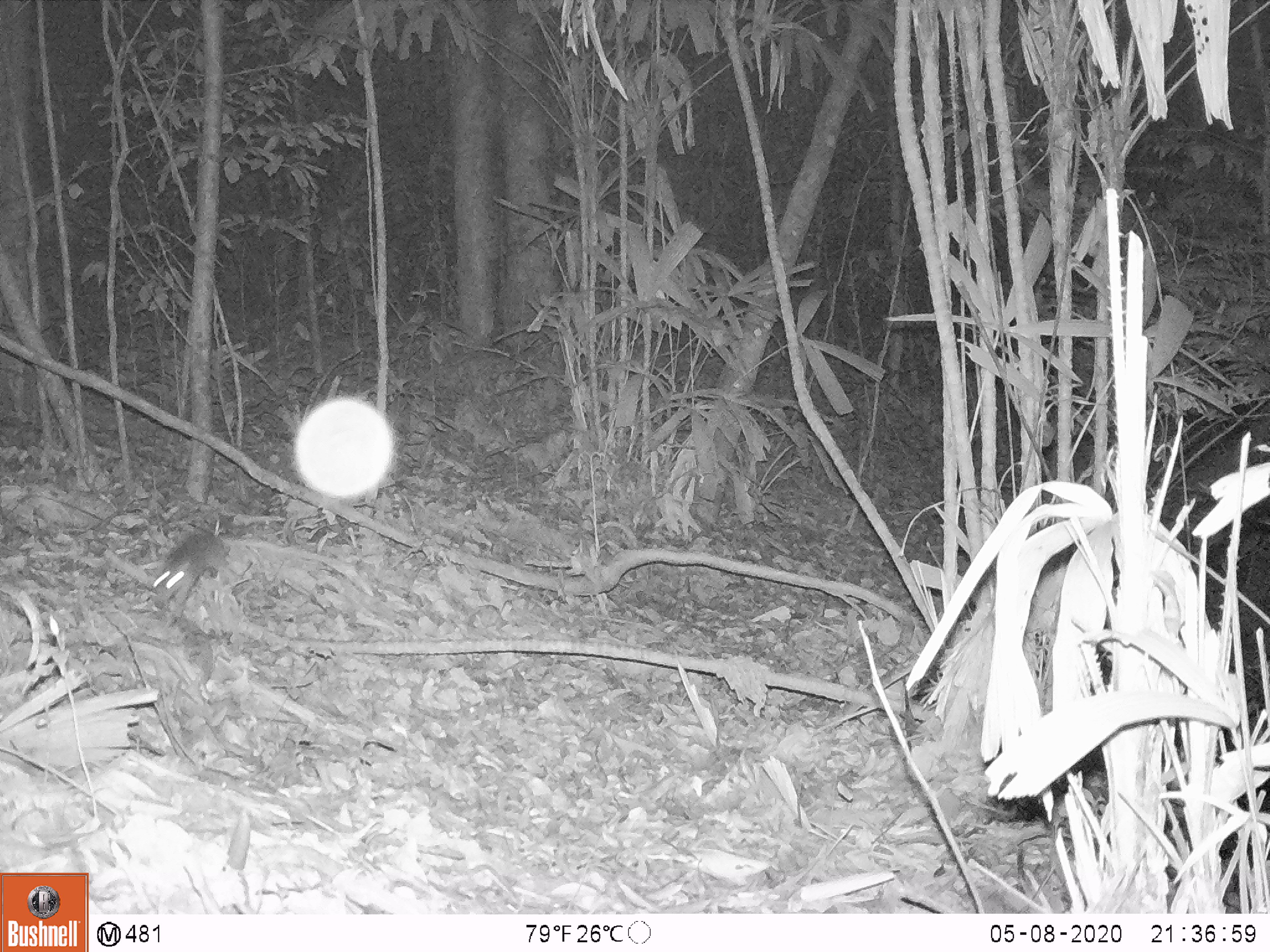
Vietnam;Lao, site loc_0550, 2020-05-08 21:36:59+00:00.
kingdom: Animalia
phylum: Chordata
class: Mammalia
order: Rodentia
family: Muridae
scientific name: Muridae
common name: old-world mice and rats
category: unidentified murid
Unidentified murid (old-world mice and rats) (Muridae). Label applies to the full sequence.